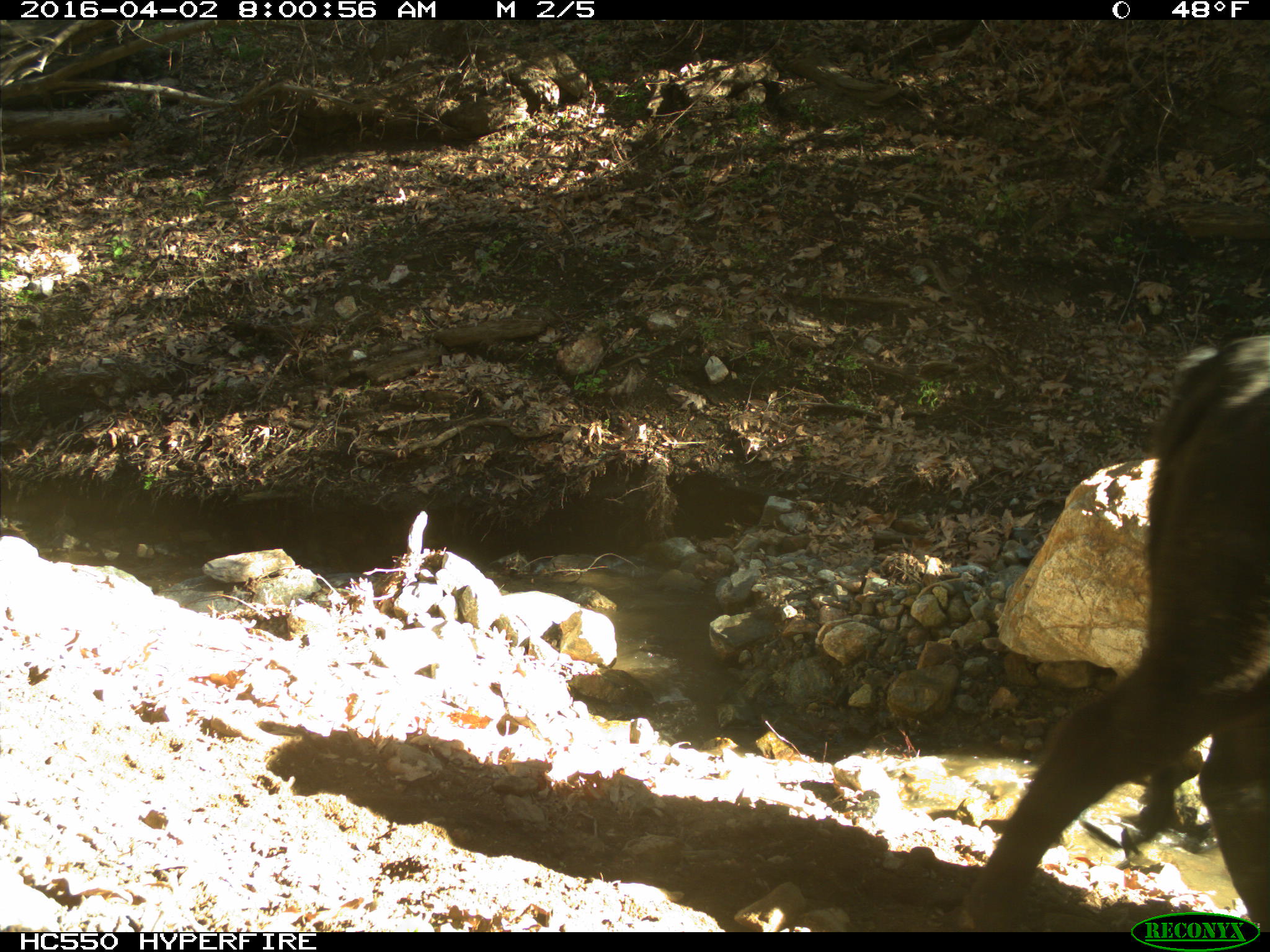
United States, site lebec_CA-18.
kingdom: Animalia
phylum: Chordata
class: Mammalia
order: Artiodactyla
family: Bovidae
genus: Bos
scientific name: Bos taurus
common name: domestic cow